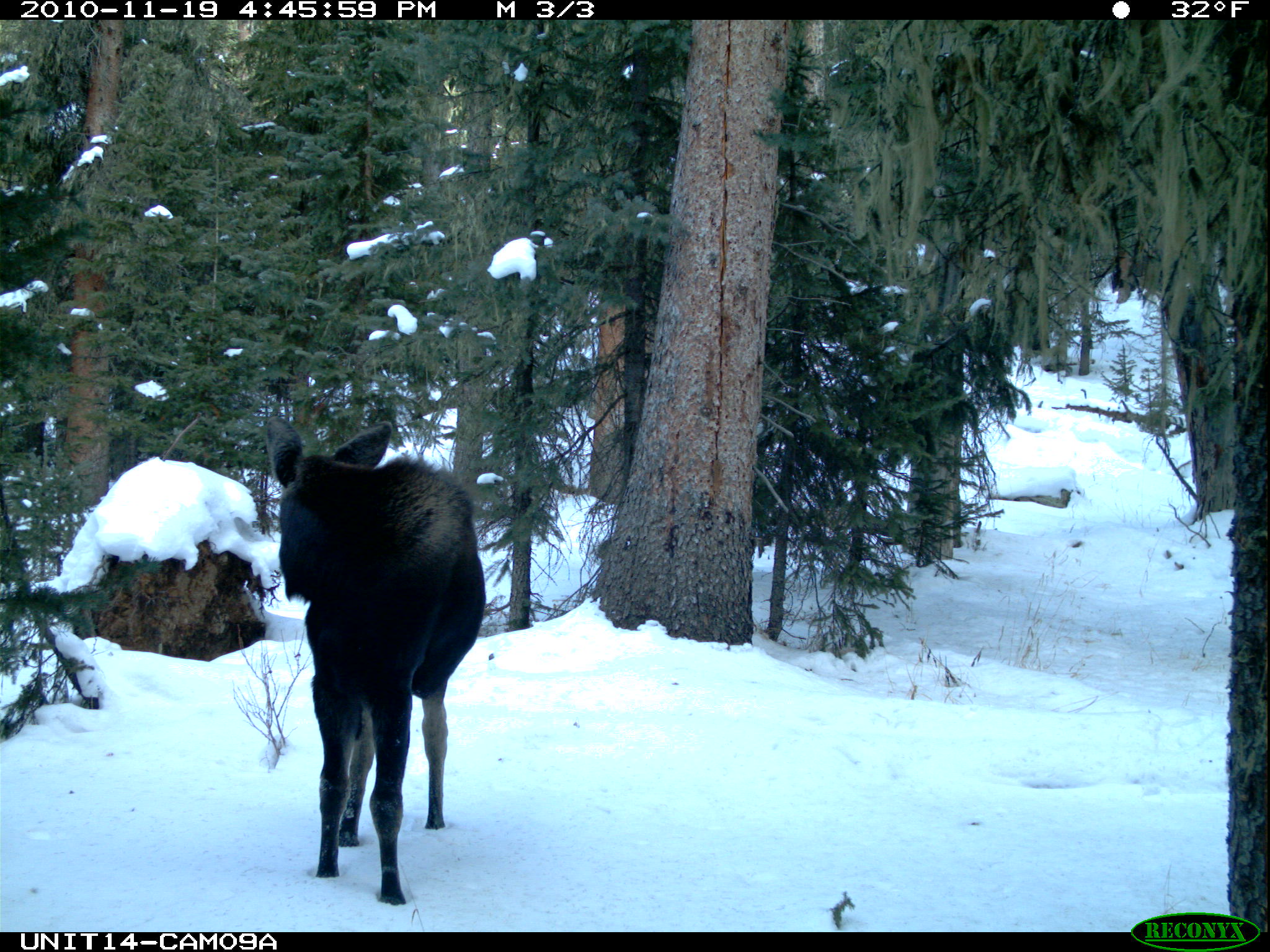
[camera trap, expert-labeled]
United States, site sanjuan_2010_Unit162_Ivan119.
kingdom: Animalia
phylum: Chordata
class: Mammalia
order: Artiodactyla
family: Cervidae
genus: Alces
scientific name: Alces alces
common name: moose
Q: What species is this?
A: Alces alces (moose).